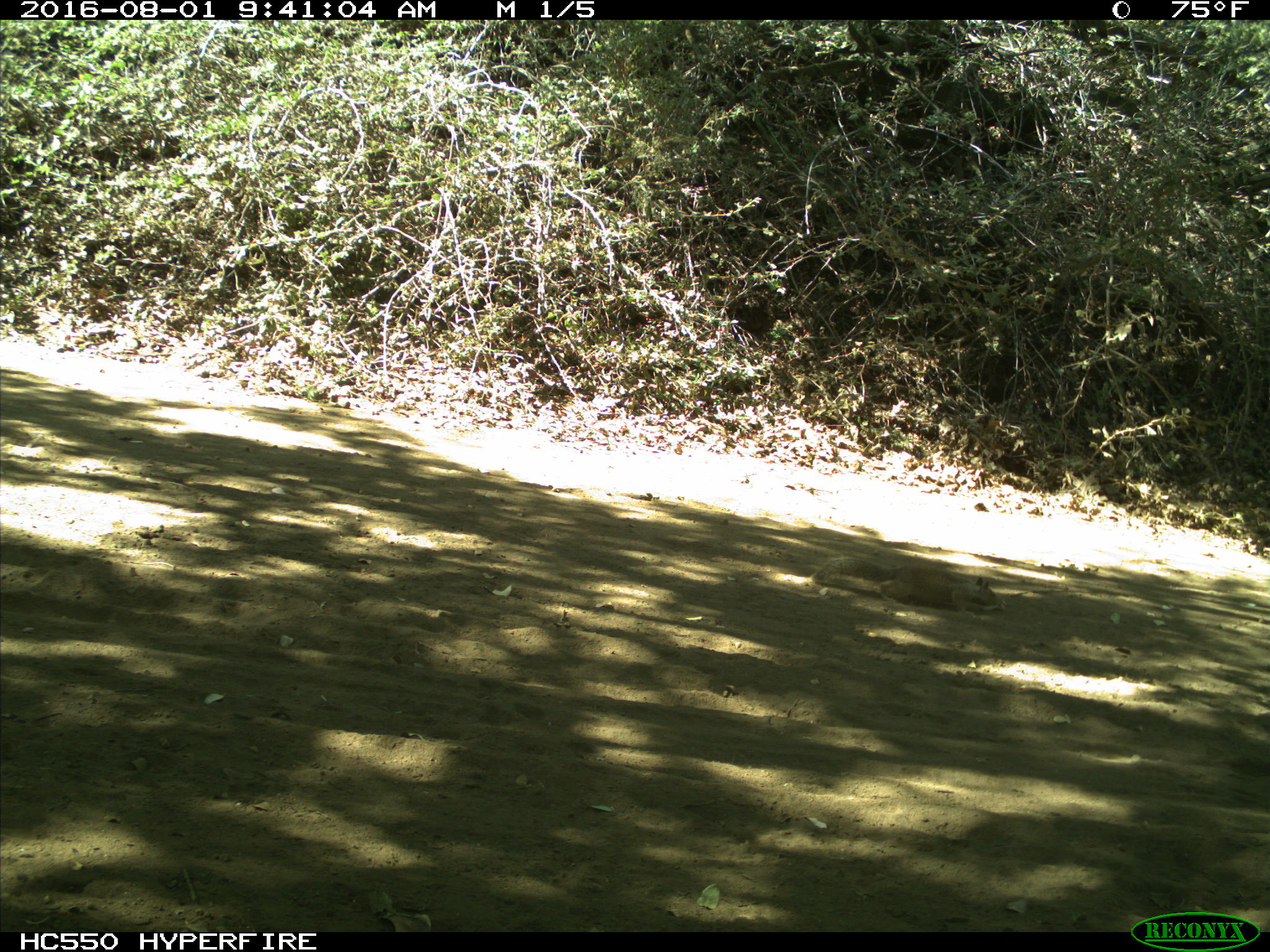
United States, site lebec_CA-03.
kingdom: Animalia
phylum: Chordata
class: Mammalia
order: Rodentia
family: Sciuridae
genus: Otospermophilus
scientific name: Otospermophilus beecheyi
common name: california ground squirrel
Otospermophilus beecheyi (california ground squirrel).